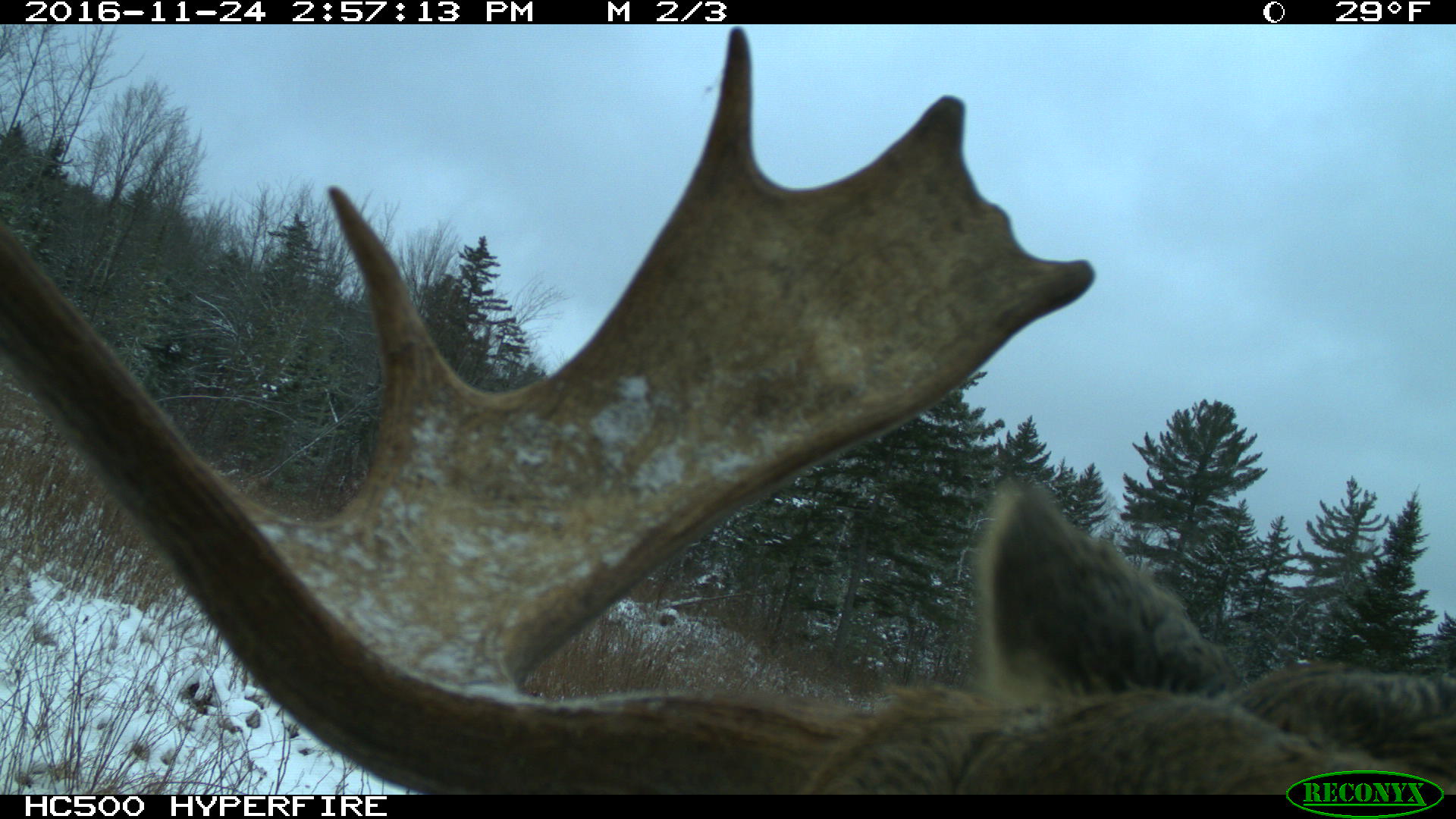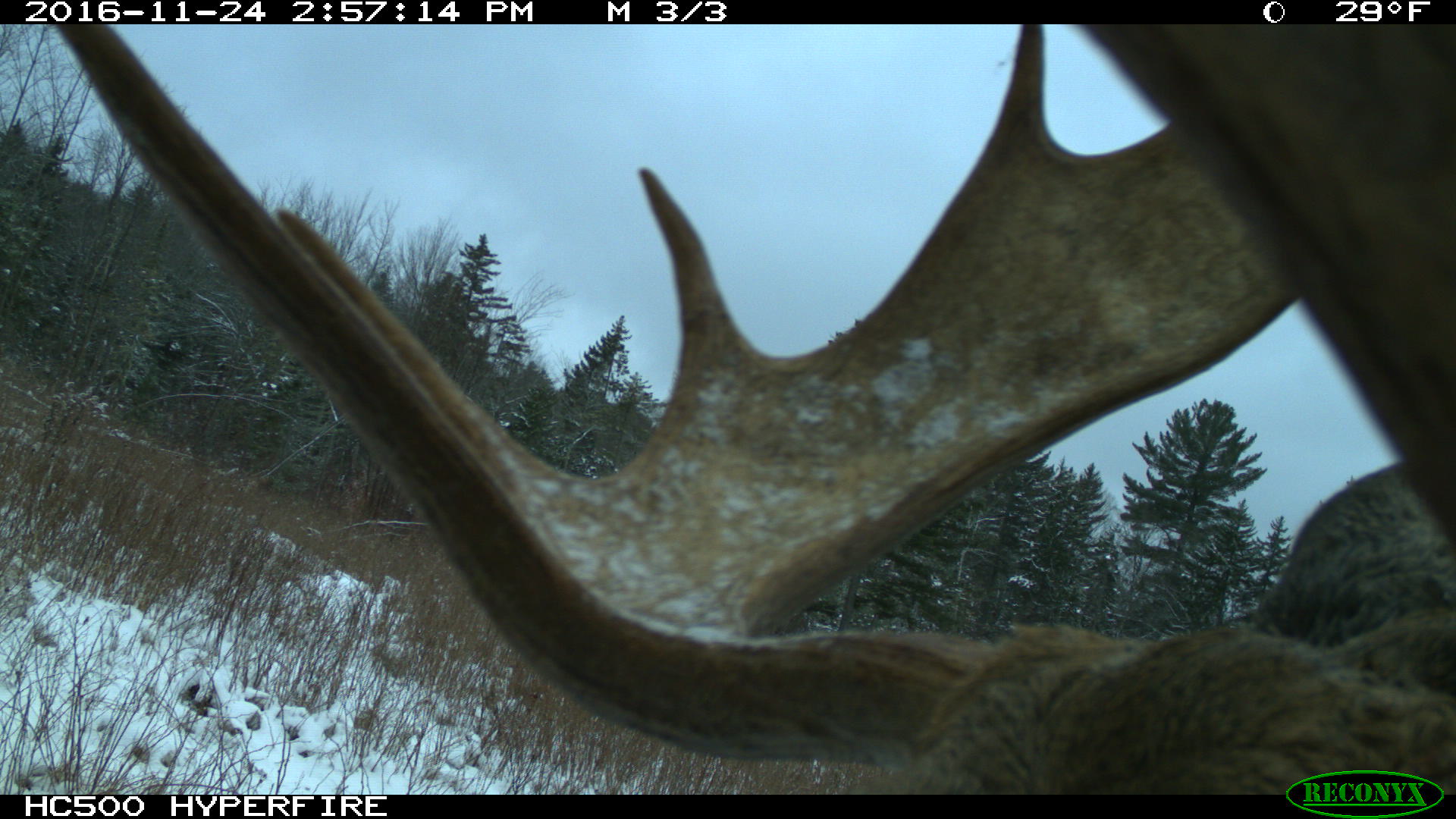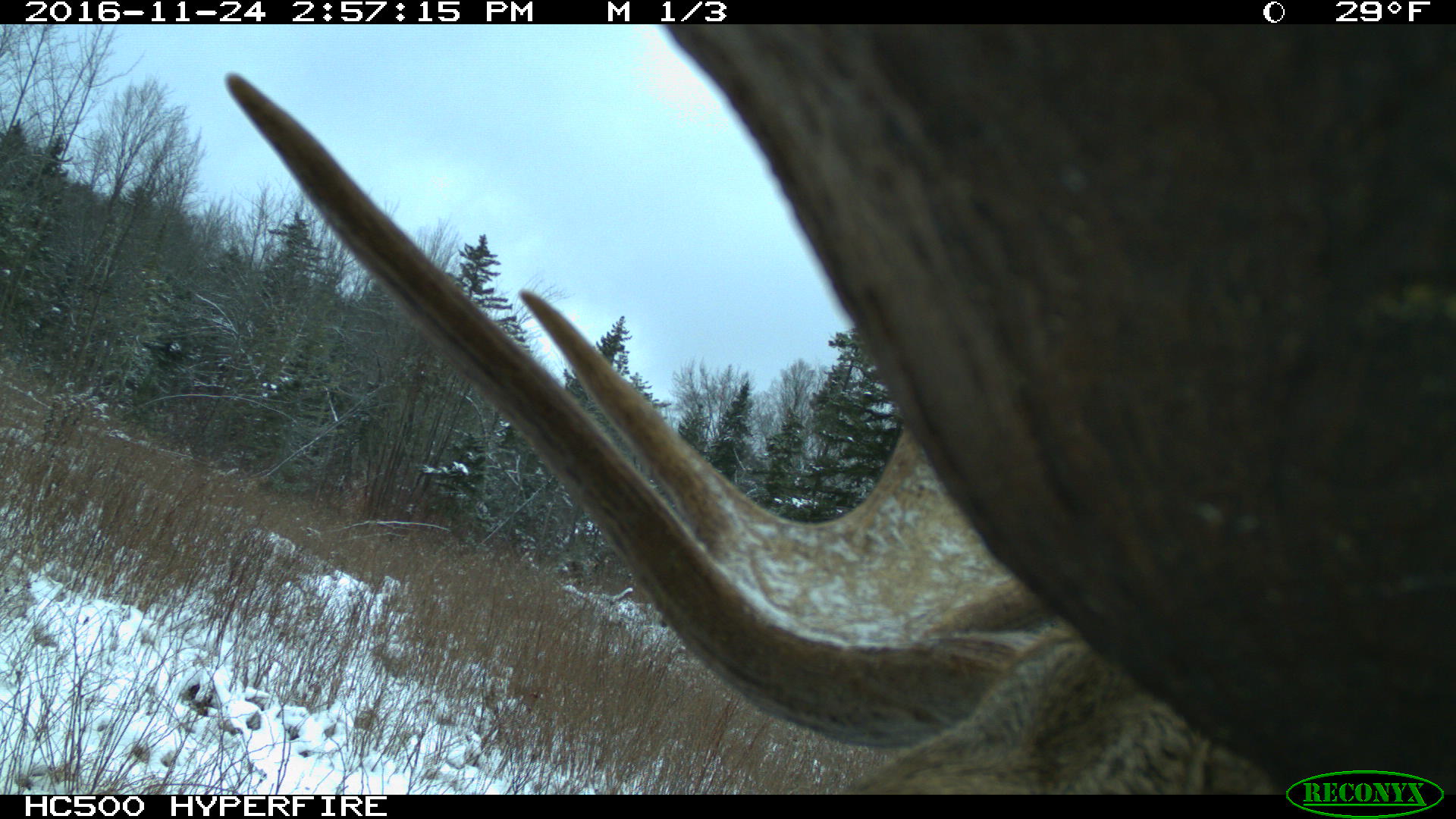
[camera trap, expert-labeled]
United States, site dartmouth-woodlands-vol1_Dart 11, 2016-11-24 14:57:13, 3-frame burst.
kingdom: Animalia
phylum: Chordata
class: Mammalia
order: Artiodactyla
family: Cervidae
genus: Alces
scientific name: Alces alces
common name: moose